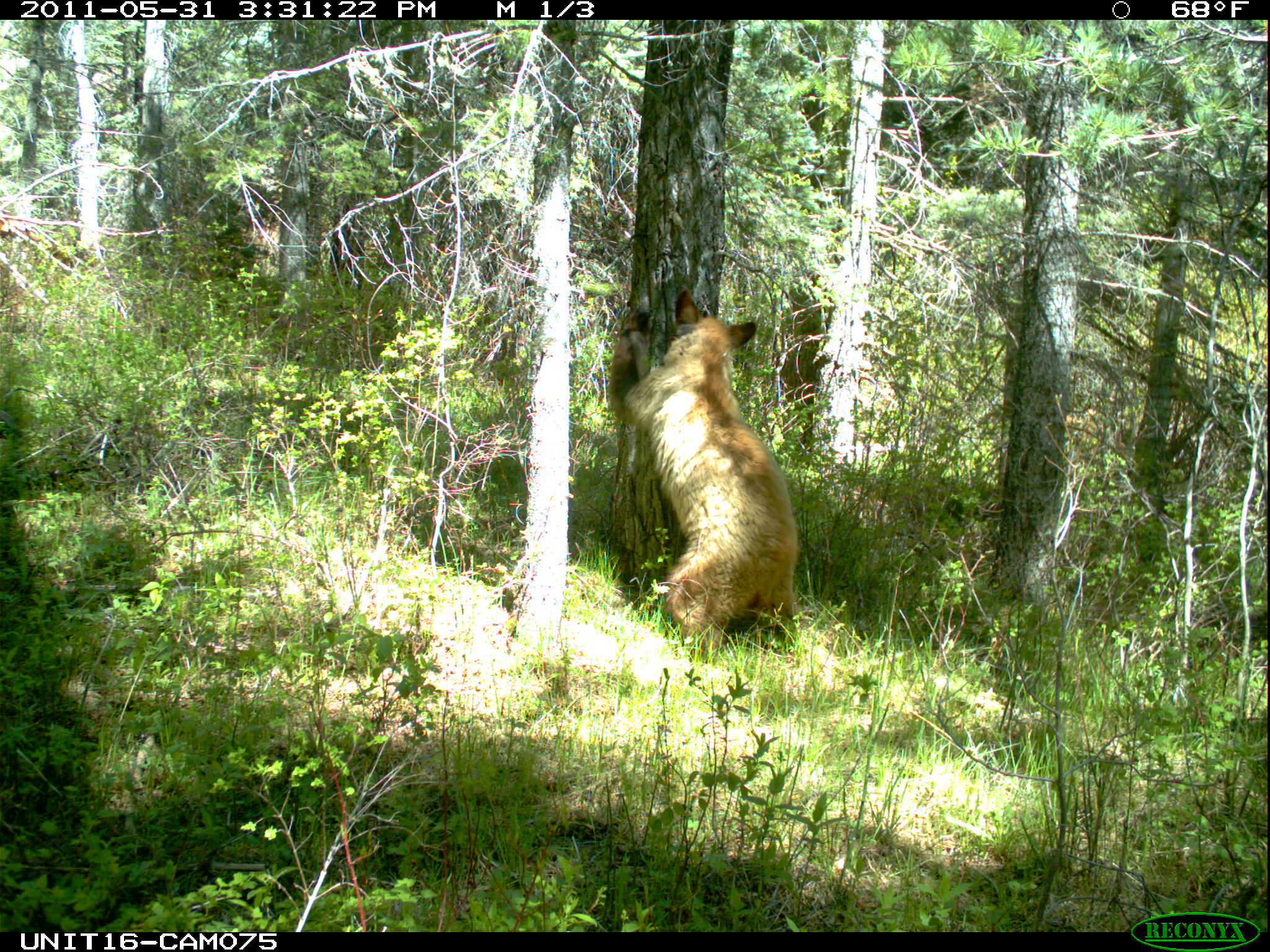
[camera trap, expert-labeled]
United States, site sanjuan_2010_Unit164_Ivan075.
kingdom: Animalia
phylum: Chordata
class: Mammalia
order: Carnivora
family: Ursidae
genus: Ursus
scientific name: Ursus americanus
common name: american black bear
Ursus americanus (american black bear).